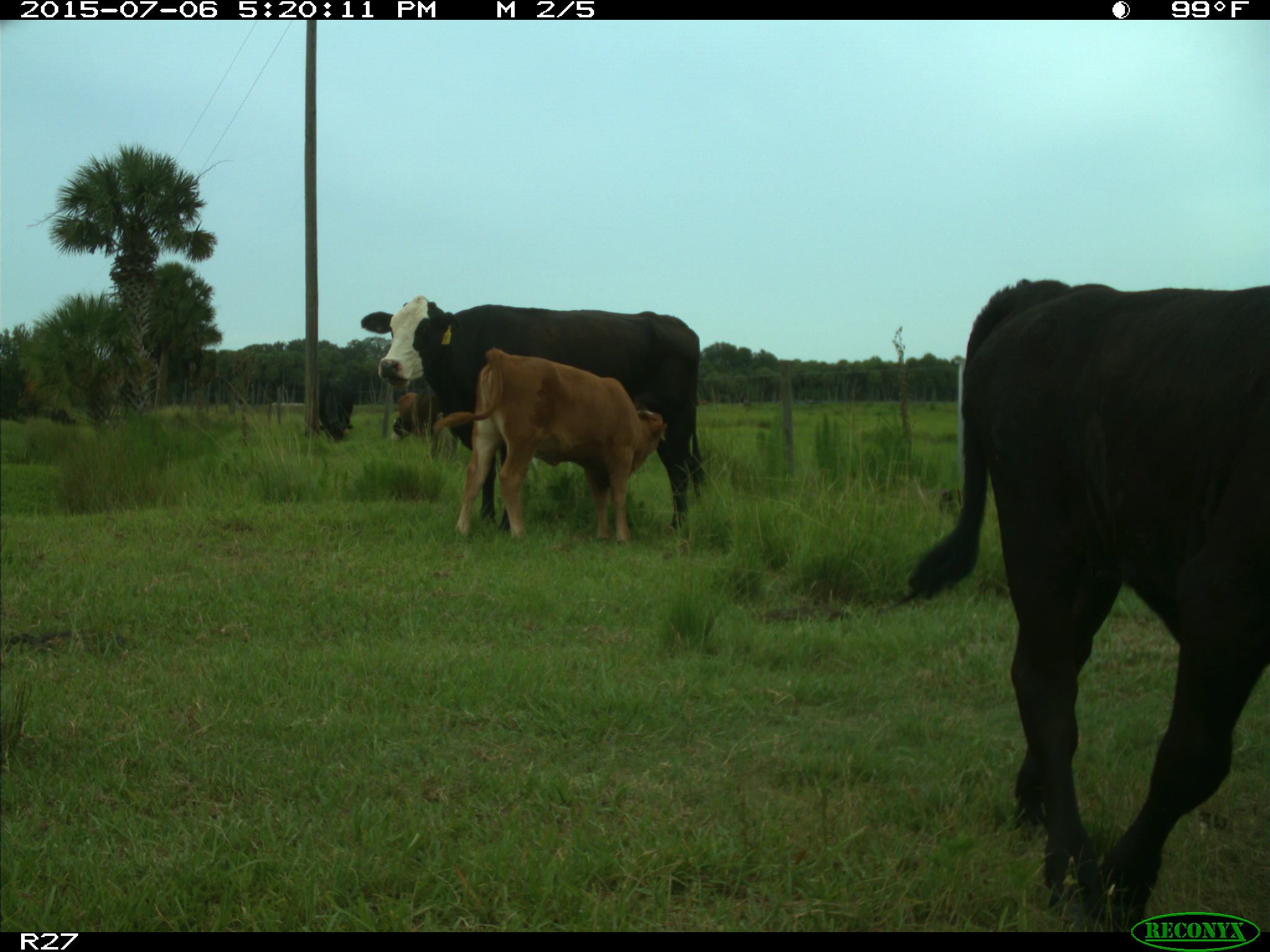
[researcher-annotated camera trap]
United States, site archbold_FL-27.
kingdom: Animalia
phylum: Chordata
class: Mammalia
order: Artiodactyla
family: Bovidae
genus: Bos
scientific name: Bos taurus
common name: domestic cow